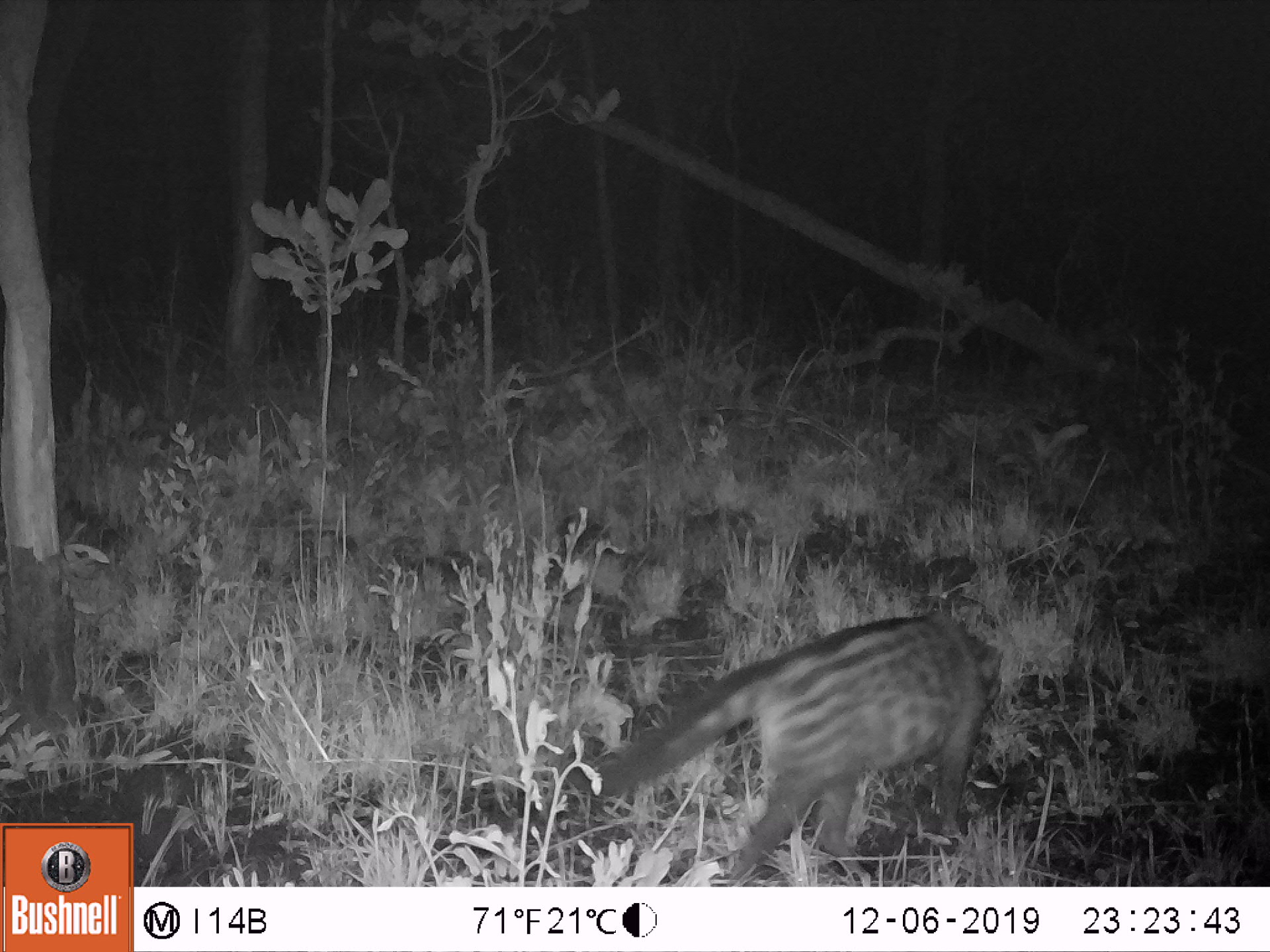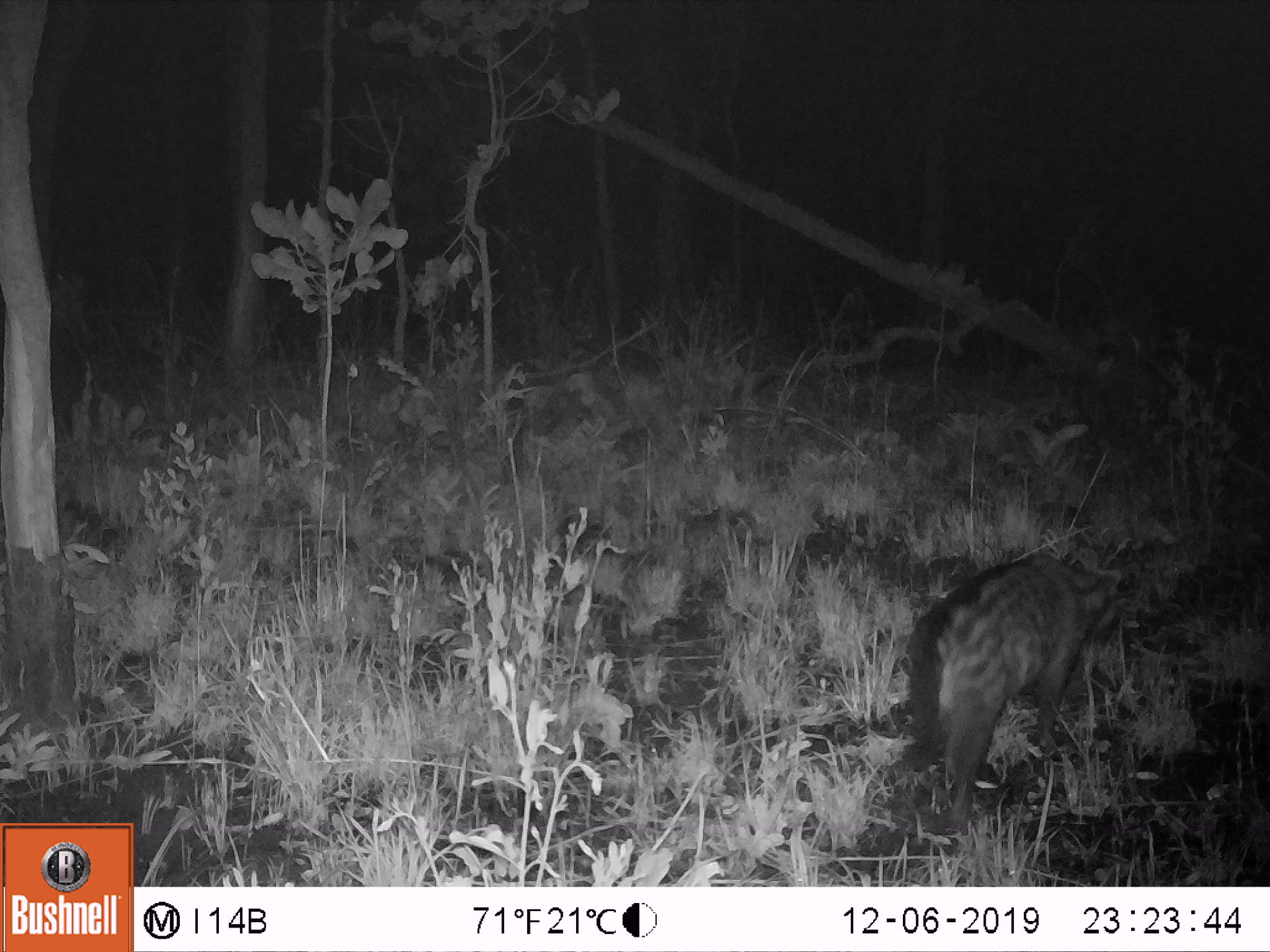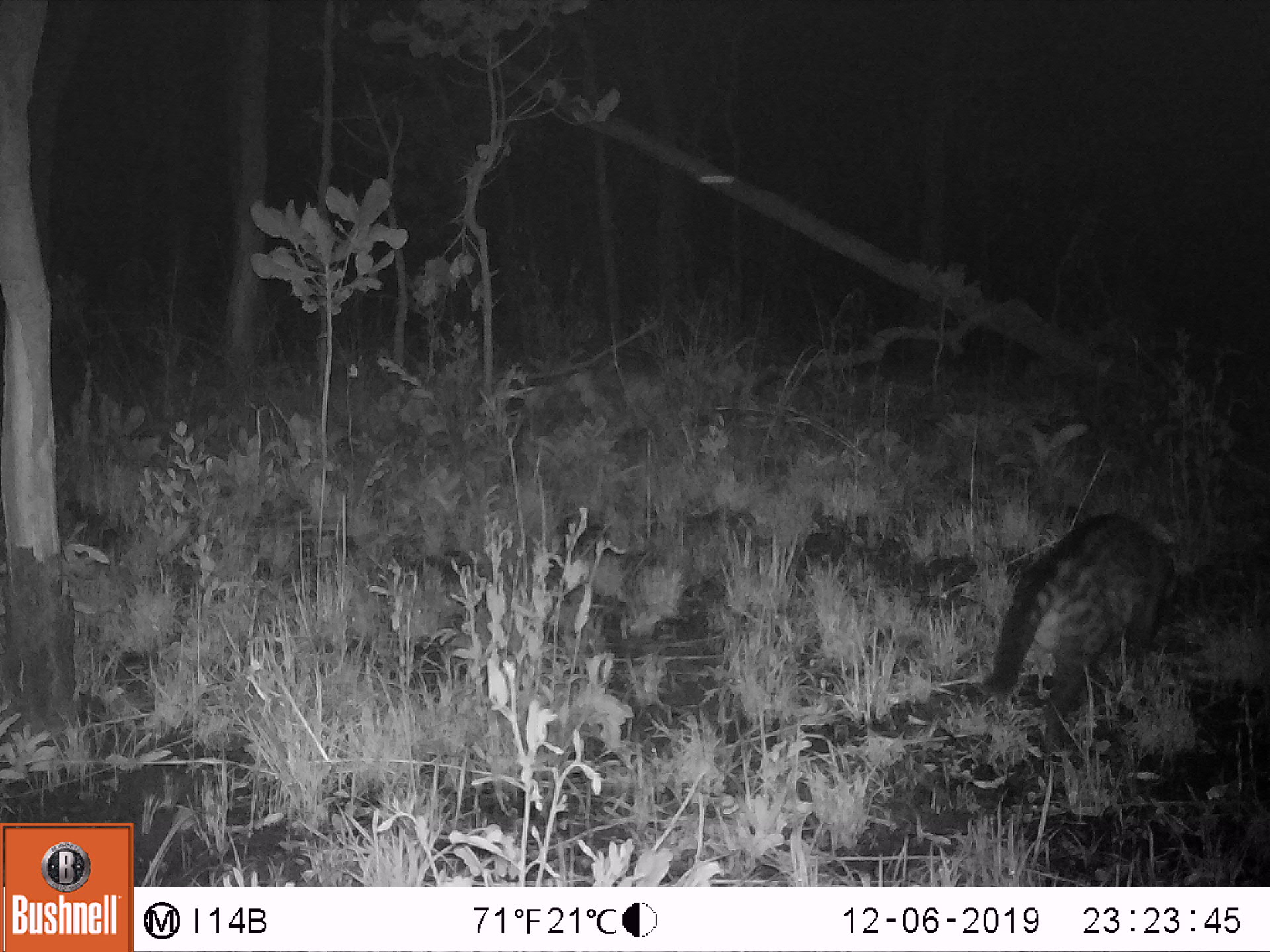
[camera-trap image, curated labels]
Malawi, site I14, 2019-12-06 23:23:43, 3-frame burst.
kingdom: Animalia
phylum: Chordata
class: Mammalia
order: Carnivora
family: Viverridae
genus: Civettictis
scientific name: Civettictis civetta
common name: african civet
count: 1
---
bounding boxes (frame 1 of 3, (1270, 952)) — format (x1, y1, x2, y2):
african civet: (565, 610, 1010, 885)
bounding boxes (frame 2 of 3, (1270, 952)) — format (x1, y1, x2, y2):
african civet: (894, 548, 1131, 836)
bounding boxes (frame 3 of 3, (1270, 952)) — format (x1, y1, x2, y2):
african civet: (984, 506, 1181, 759)